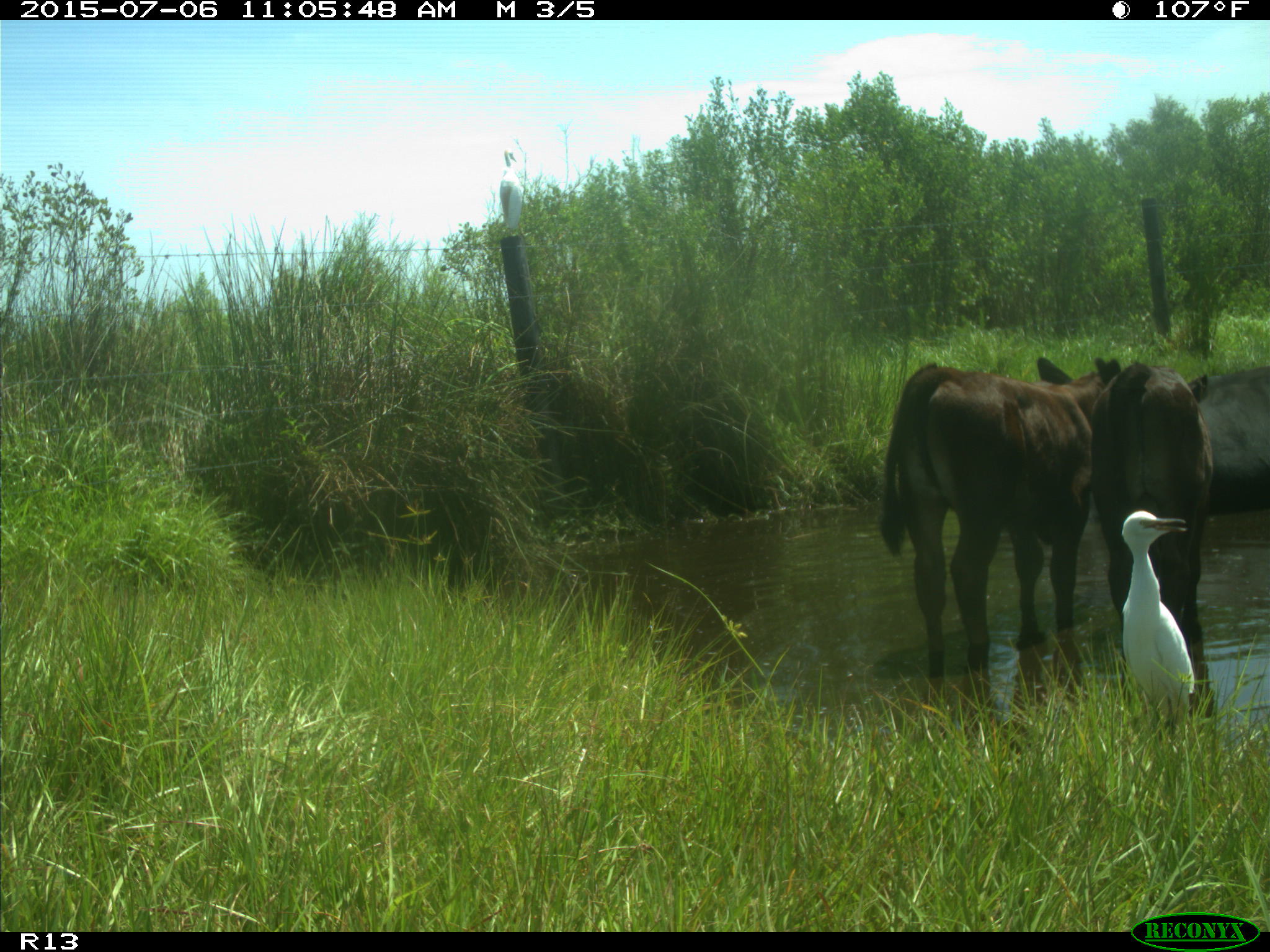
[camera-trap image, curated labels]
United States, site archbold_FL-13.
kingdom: Animalia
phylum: Chordata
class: Mammalia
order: Artiodactyla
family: Bovidae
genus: Bos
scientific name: Bos taurus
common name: domestic cow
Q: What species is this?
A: Bos taurus (domestic cow).